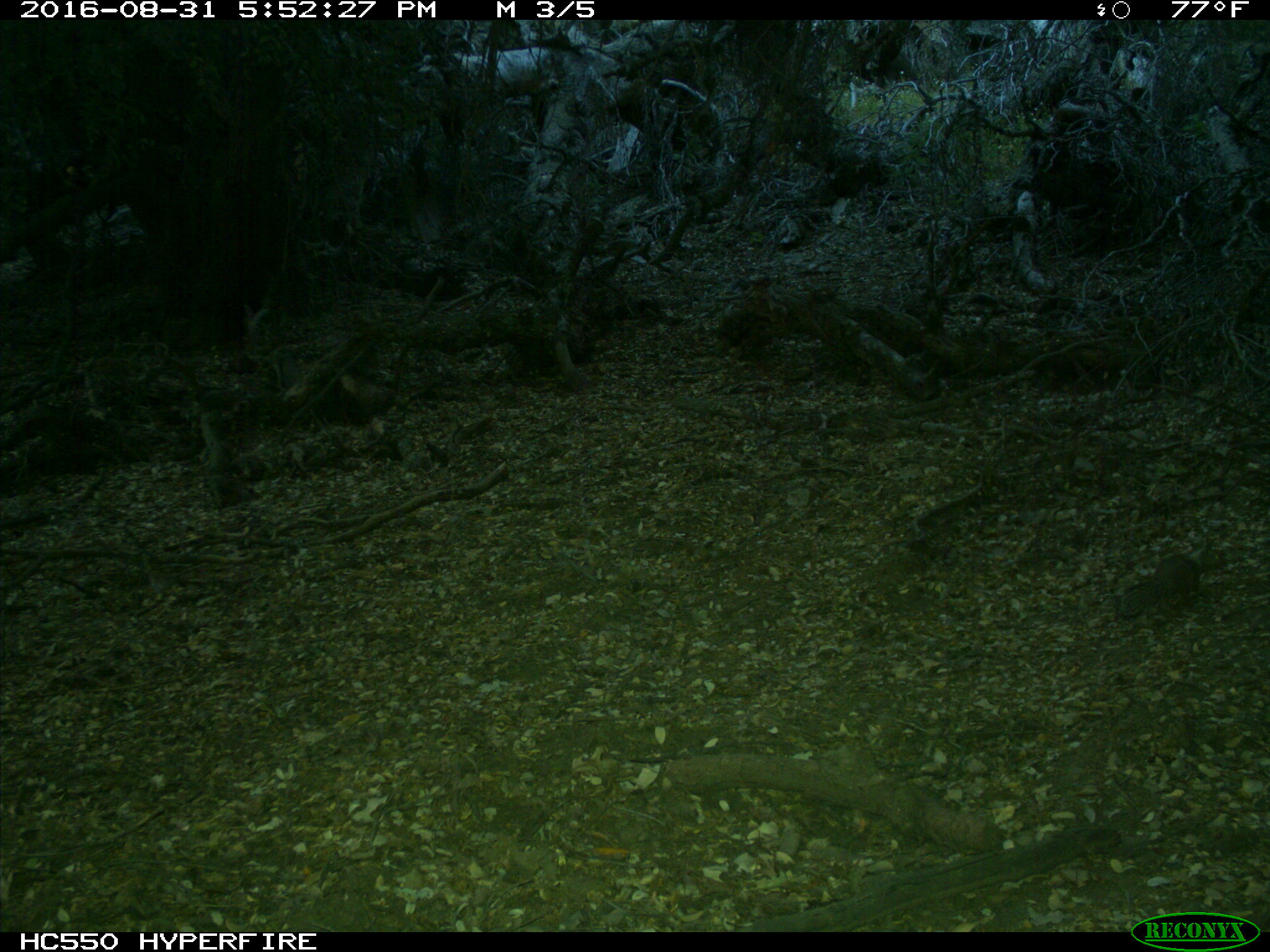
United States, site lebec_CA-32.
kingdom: Animalia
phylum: Chordata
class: Mammalia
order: Rodentia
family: Sciuridae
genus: Otospermophilus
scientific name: Otospermophilus beecheyi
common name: california ground squirrel